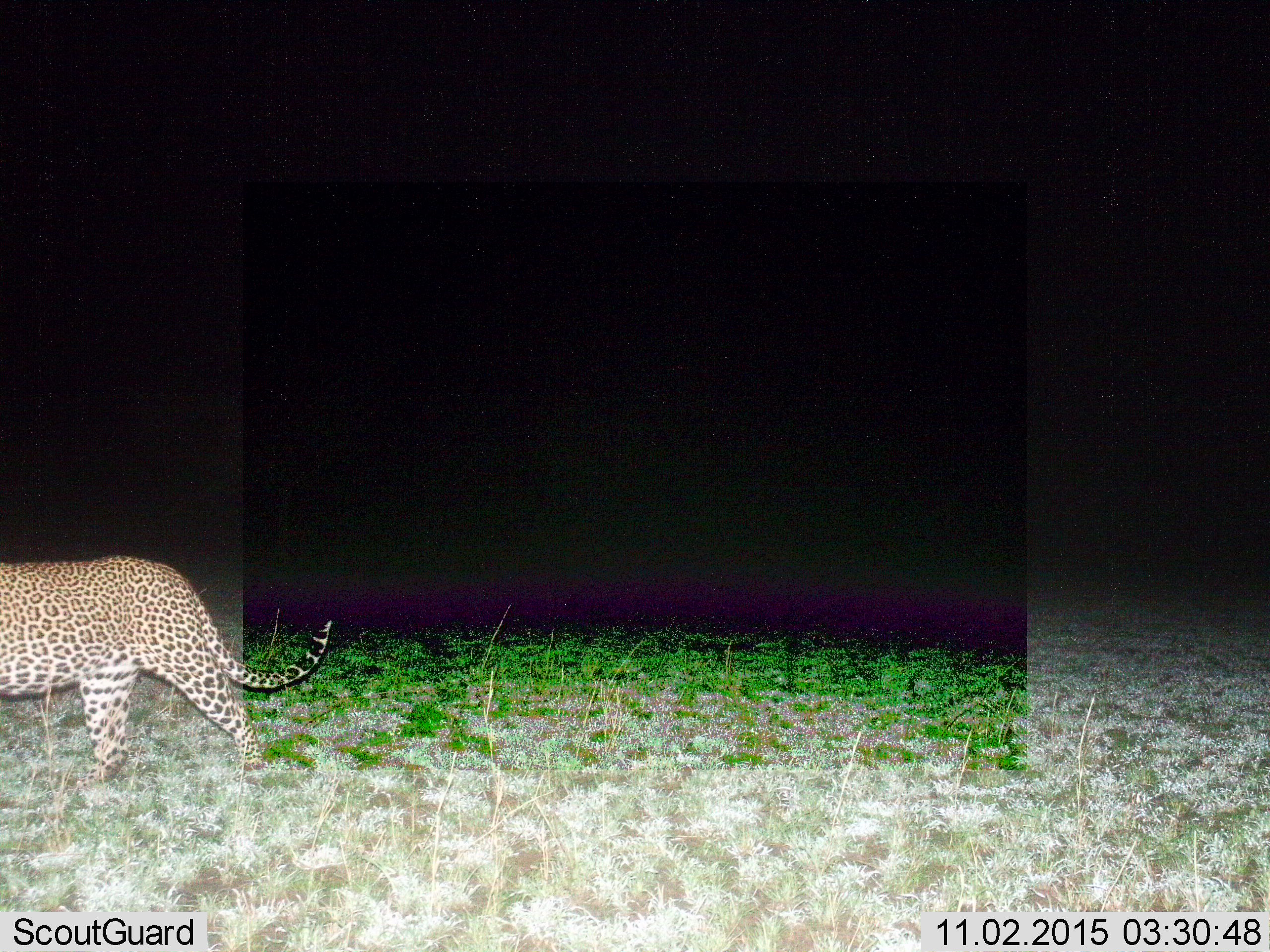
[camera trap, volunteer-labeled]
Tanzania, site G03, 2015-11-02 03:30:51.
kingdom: Animalia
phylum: Chordata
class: Mammalia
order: Carnivora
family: Felidae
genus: Panthera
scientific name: Panthera pardus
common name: leopard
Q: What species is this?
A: Leopard (Panthera pardus).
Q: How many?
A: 1.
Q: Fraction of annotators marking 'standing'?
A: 0%.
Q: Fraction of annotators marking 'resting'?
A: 0%.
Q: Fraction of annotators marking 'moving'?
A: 100%.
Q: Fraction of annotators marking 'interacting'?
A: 0%.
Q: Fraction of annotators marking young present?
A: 0%.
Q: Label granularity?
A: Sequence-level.